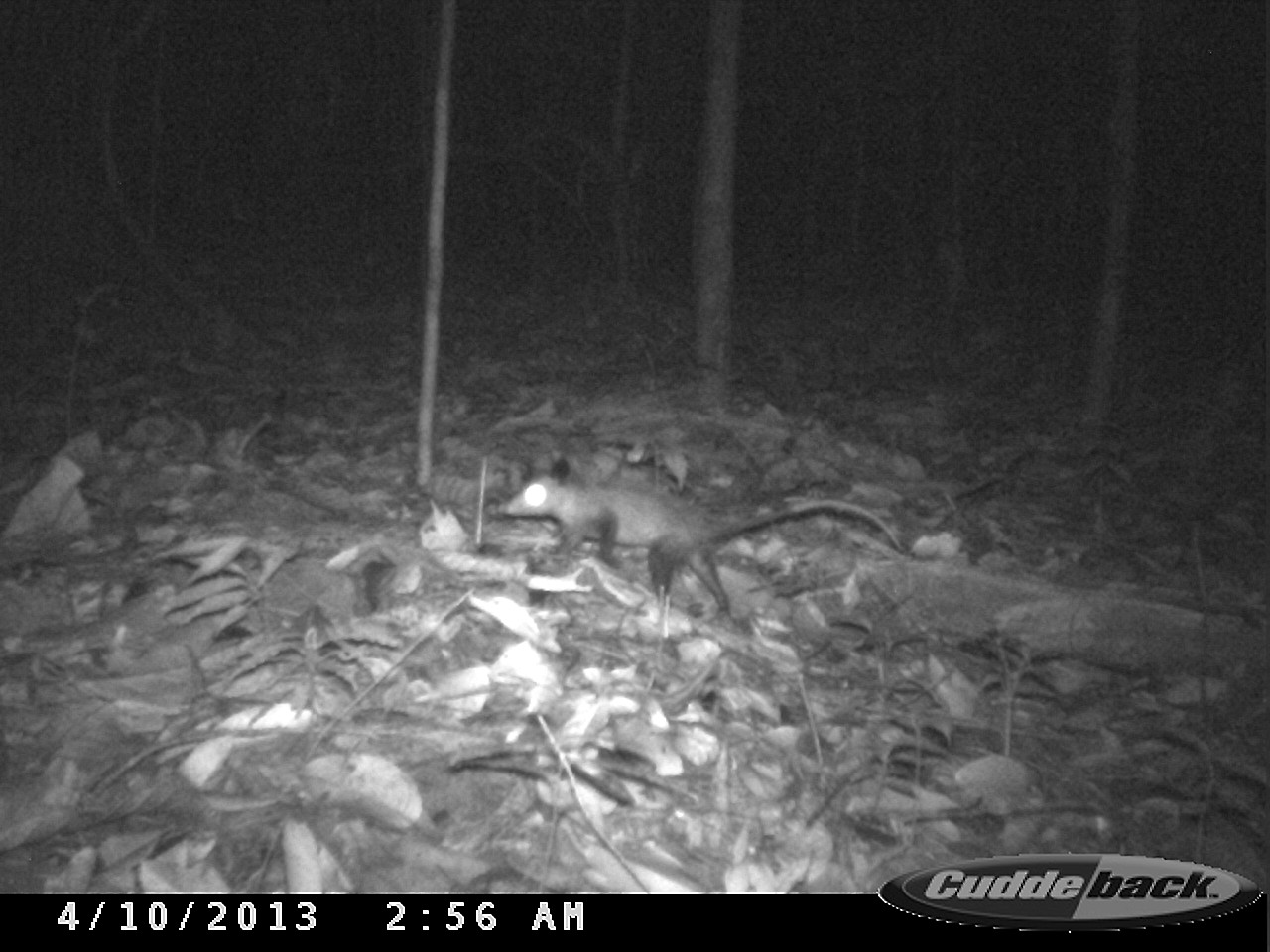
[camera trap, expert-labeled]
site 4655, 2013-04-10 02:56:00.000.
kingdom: Animalia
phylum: Chordata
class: Mammalia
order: Didelphimorphia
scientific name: Didelphimorphia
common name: opossum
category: unknown opossum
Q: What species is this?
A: Unknown opossum (opossum) (Didelphimorphia).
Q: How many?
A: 1.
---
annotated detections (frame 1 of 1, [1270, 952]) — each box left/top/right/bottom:
unknown opossum: 496/456/904/617